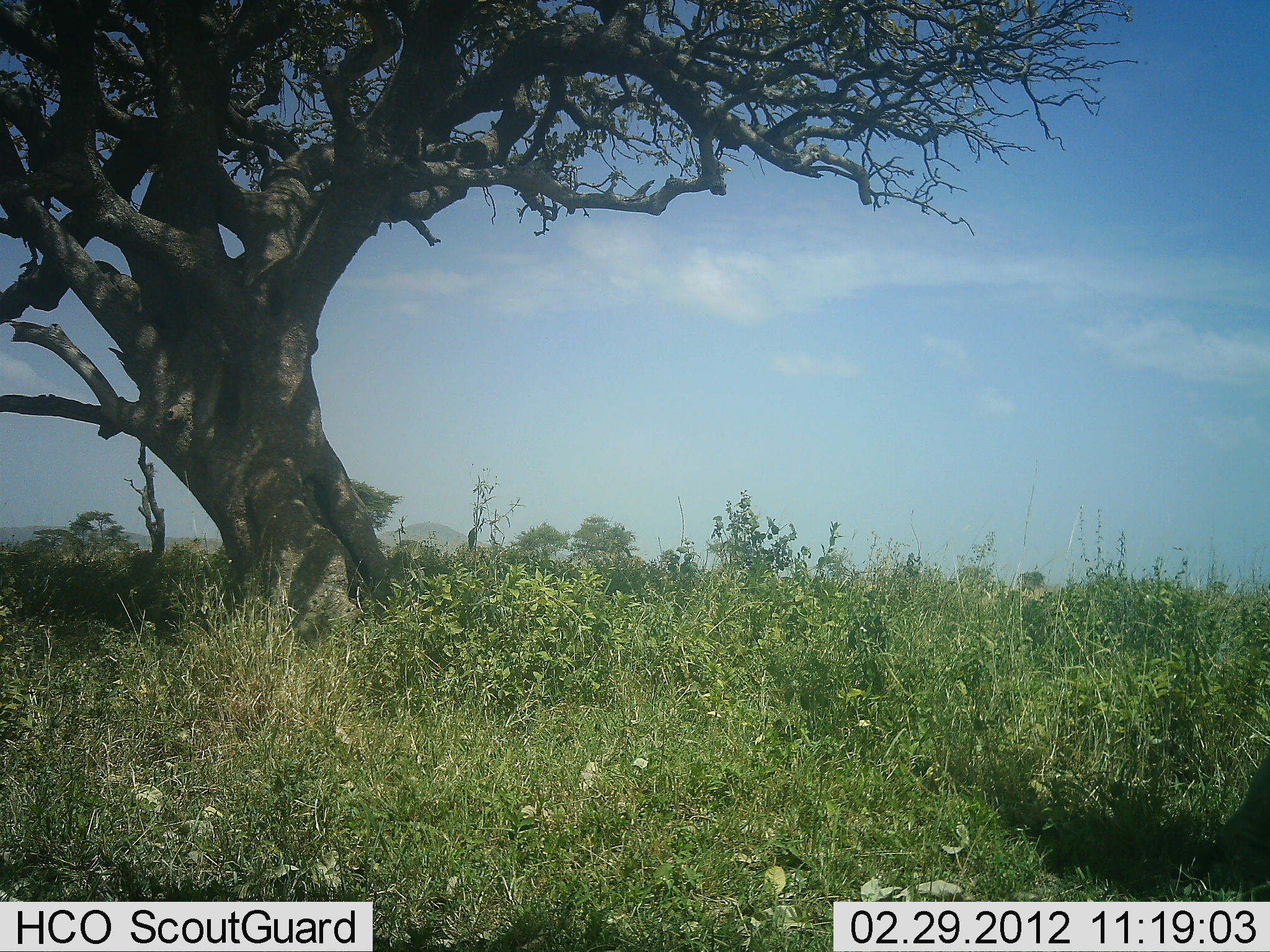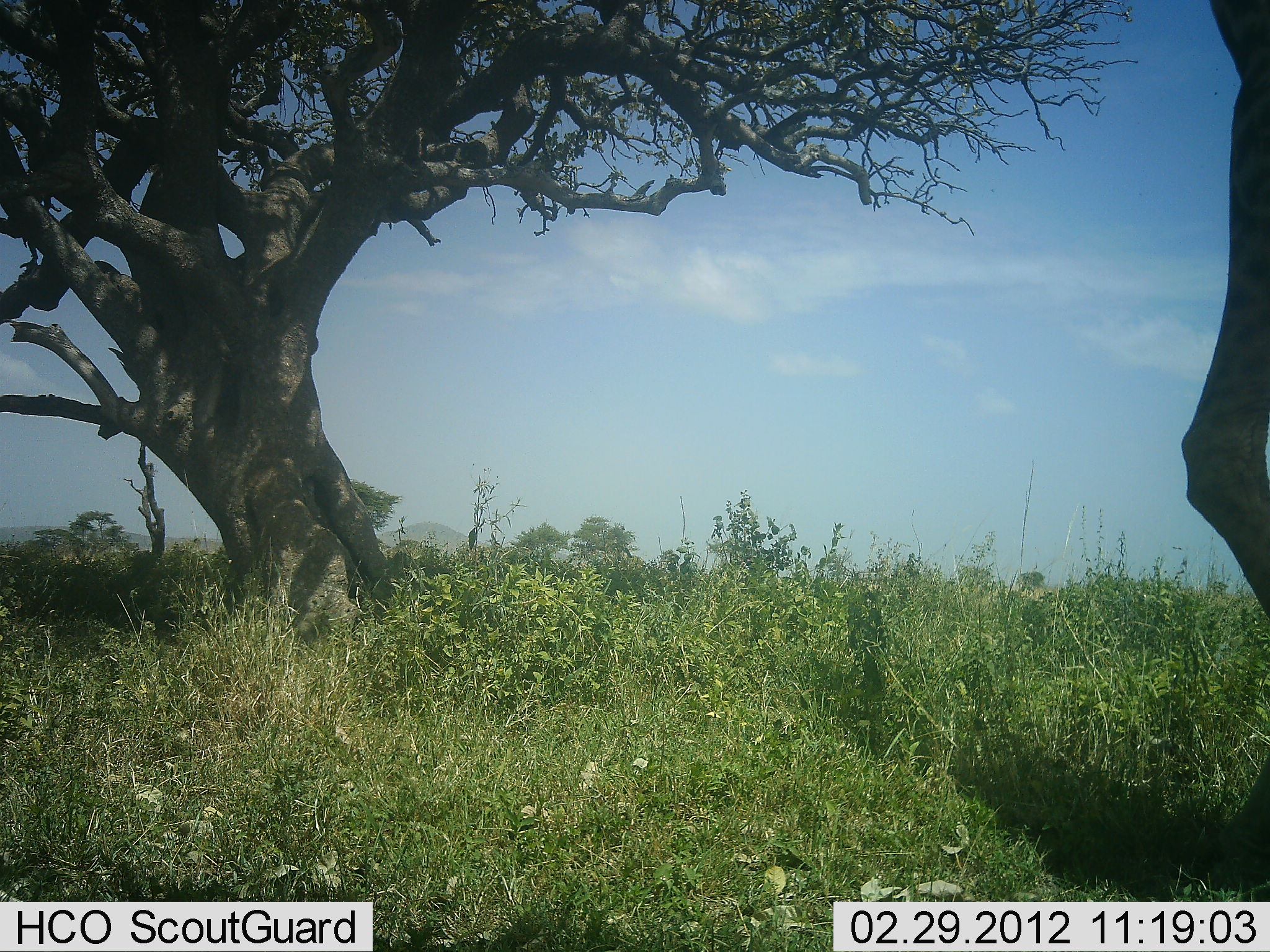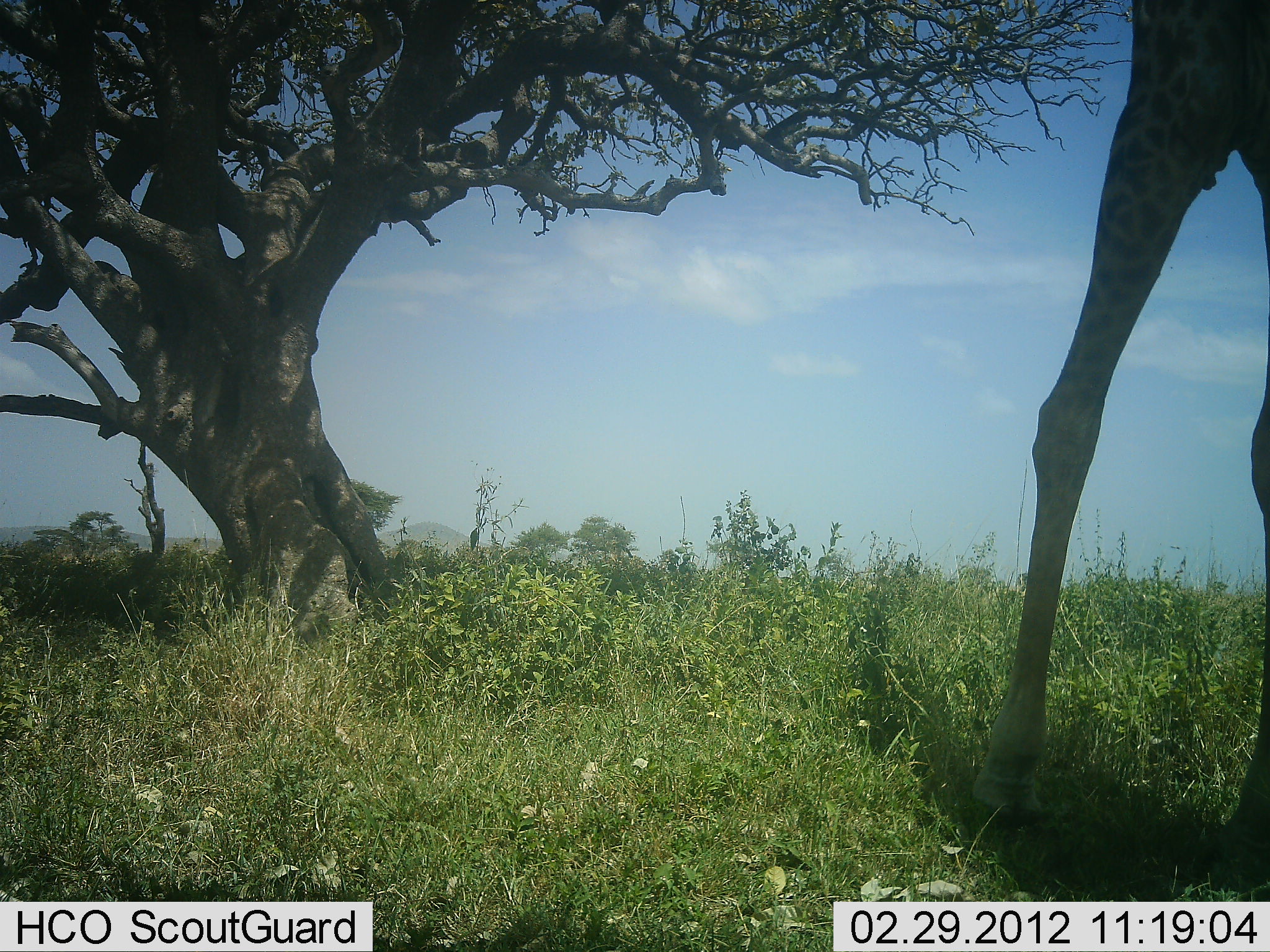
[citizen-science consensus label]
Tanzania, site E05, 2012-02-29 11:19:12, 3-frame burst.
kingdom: Animalia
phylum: Chordata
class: Mammalia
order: Artiodactyla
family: Giraffidae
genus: Giraffa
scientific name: Giraffa camelopardalis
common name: giraffe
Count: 1.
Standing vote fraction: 21%.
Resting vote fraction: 0%.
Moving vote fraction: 79%.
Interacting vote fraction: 0%.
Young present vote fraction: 0%.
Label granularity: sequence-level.